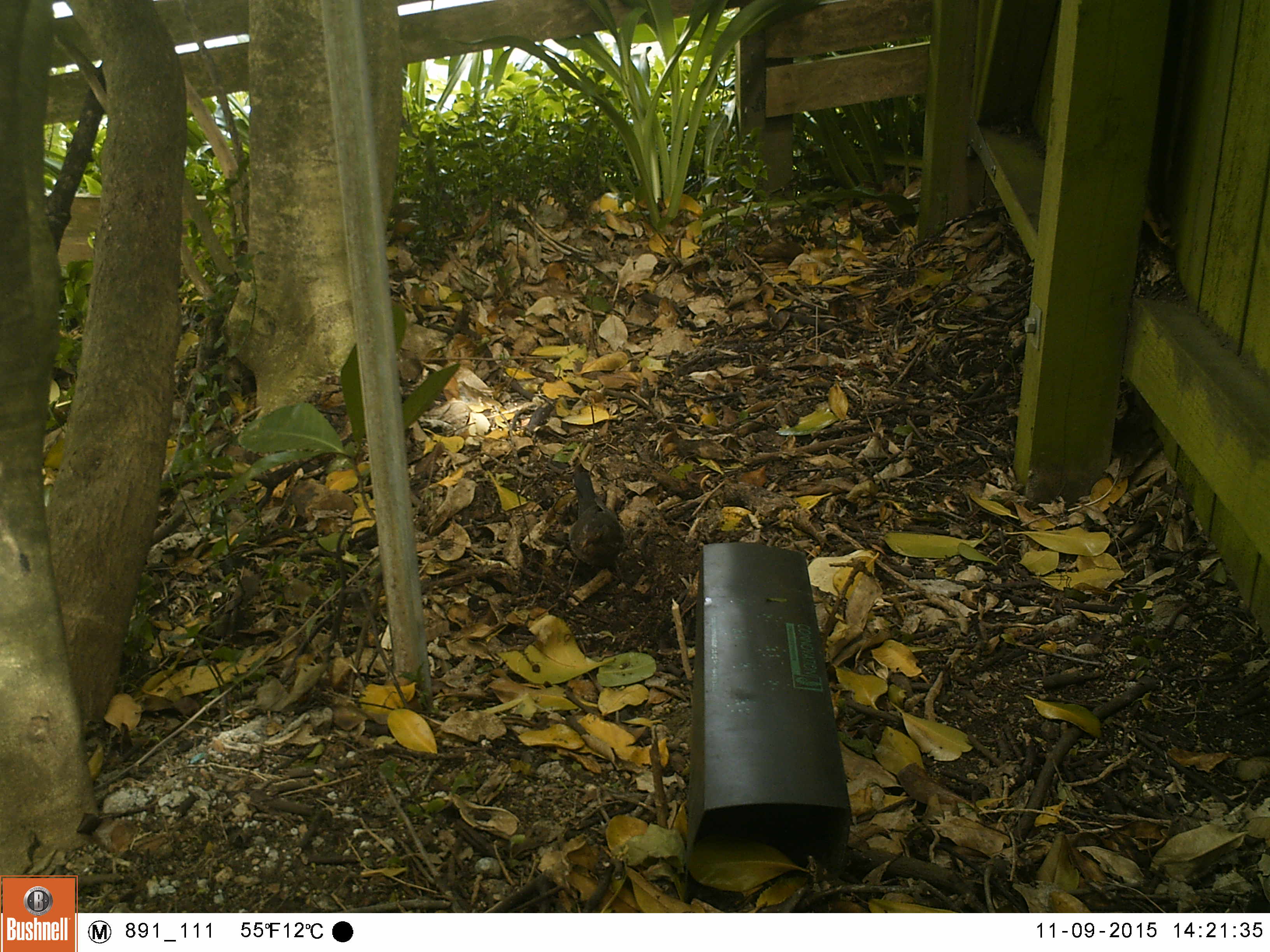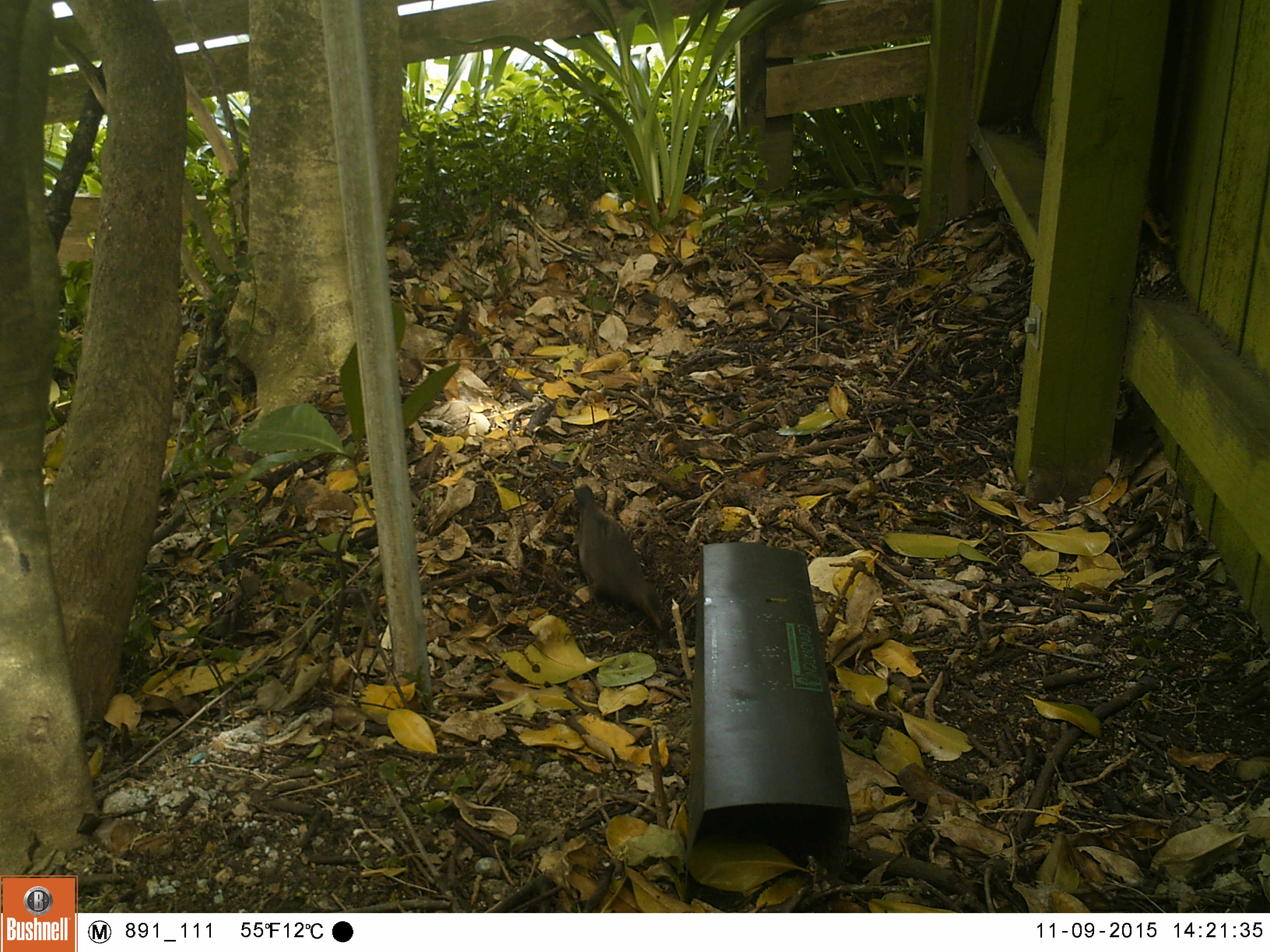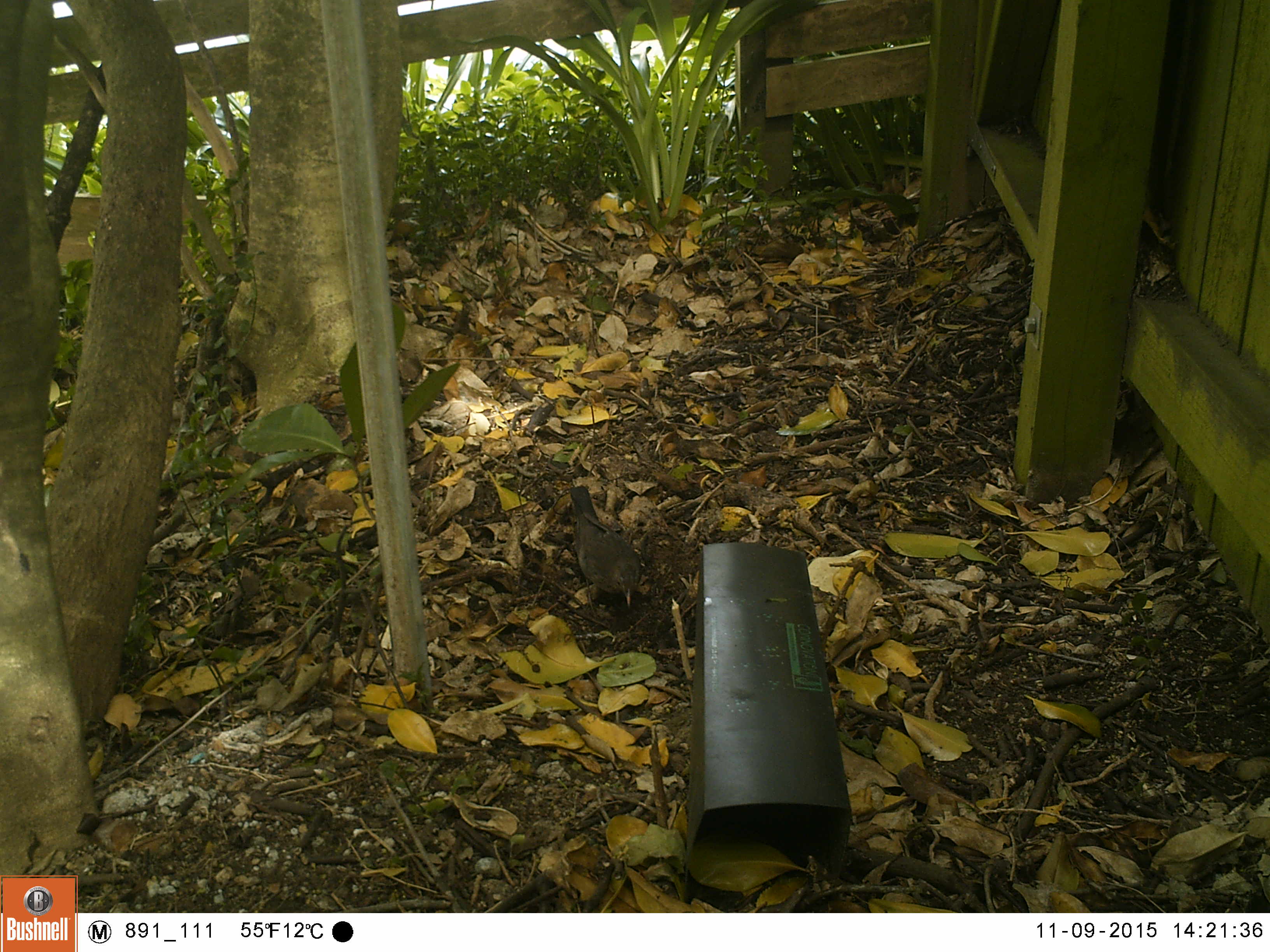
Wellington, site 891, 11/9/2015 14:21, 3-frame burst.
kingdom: Animalia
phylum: Chordata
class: Aves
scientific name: Aves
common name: bird